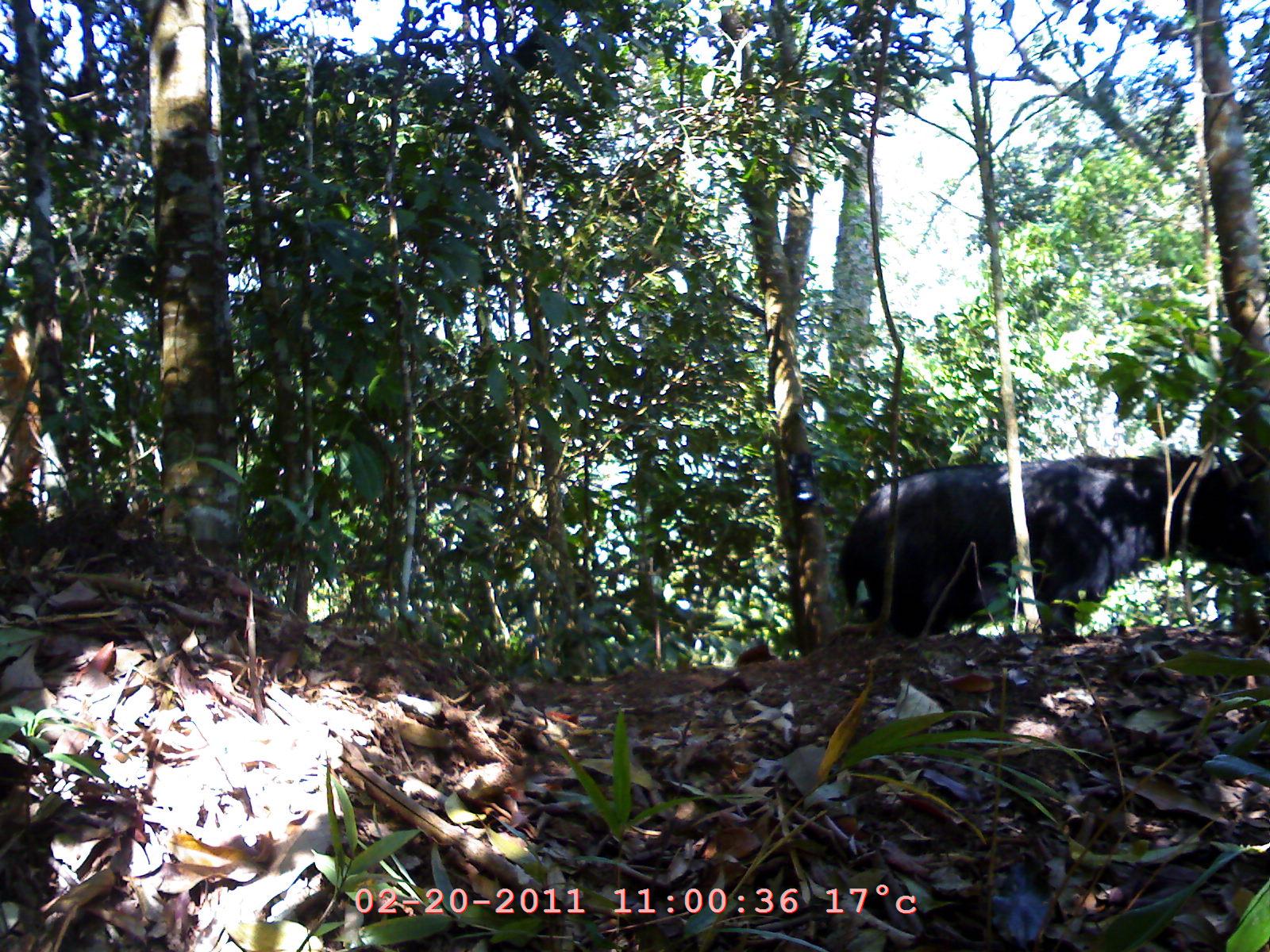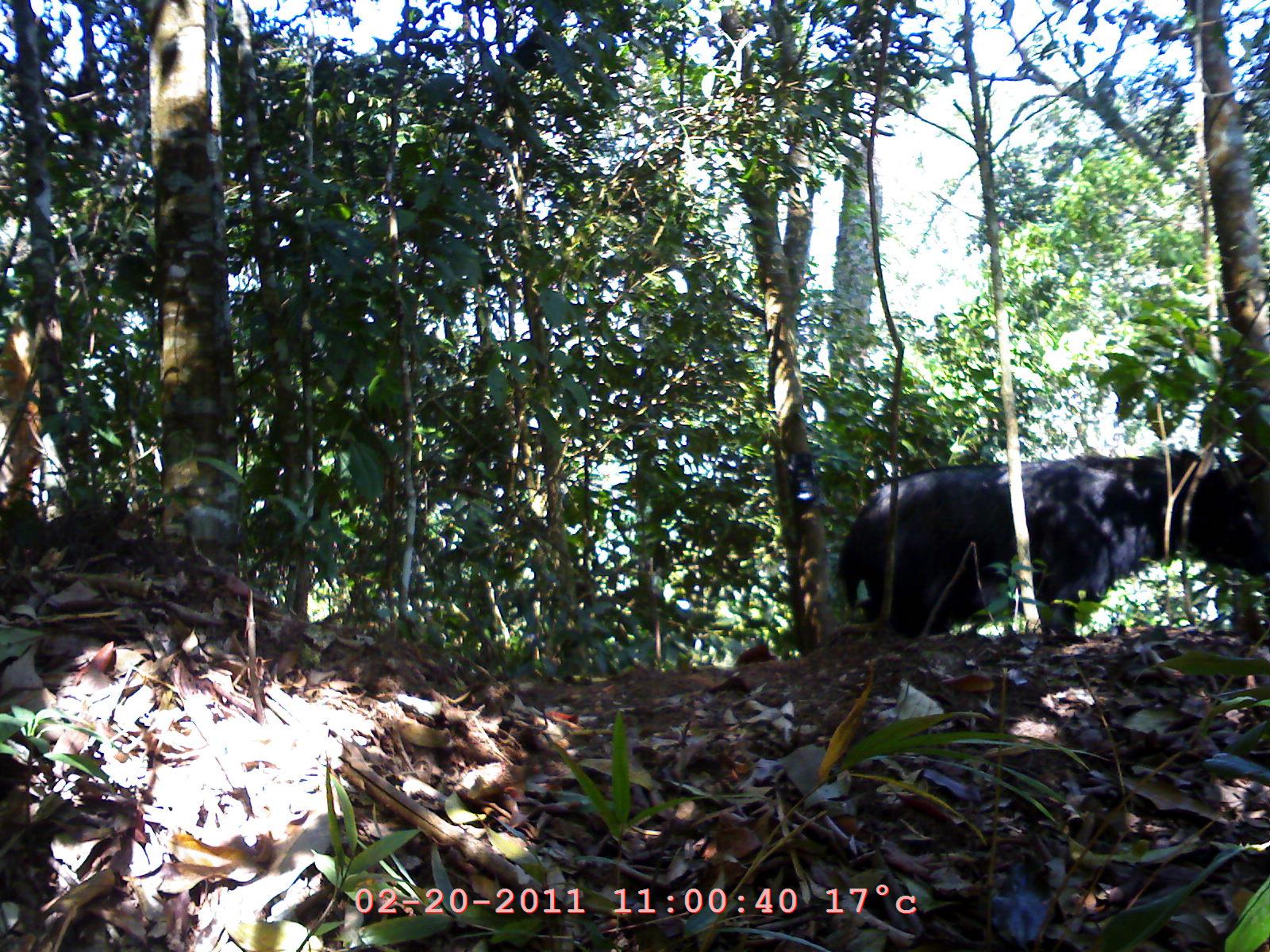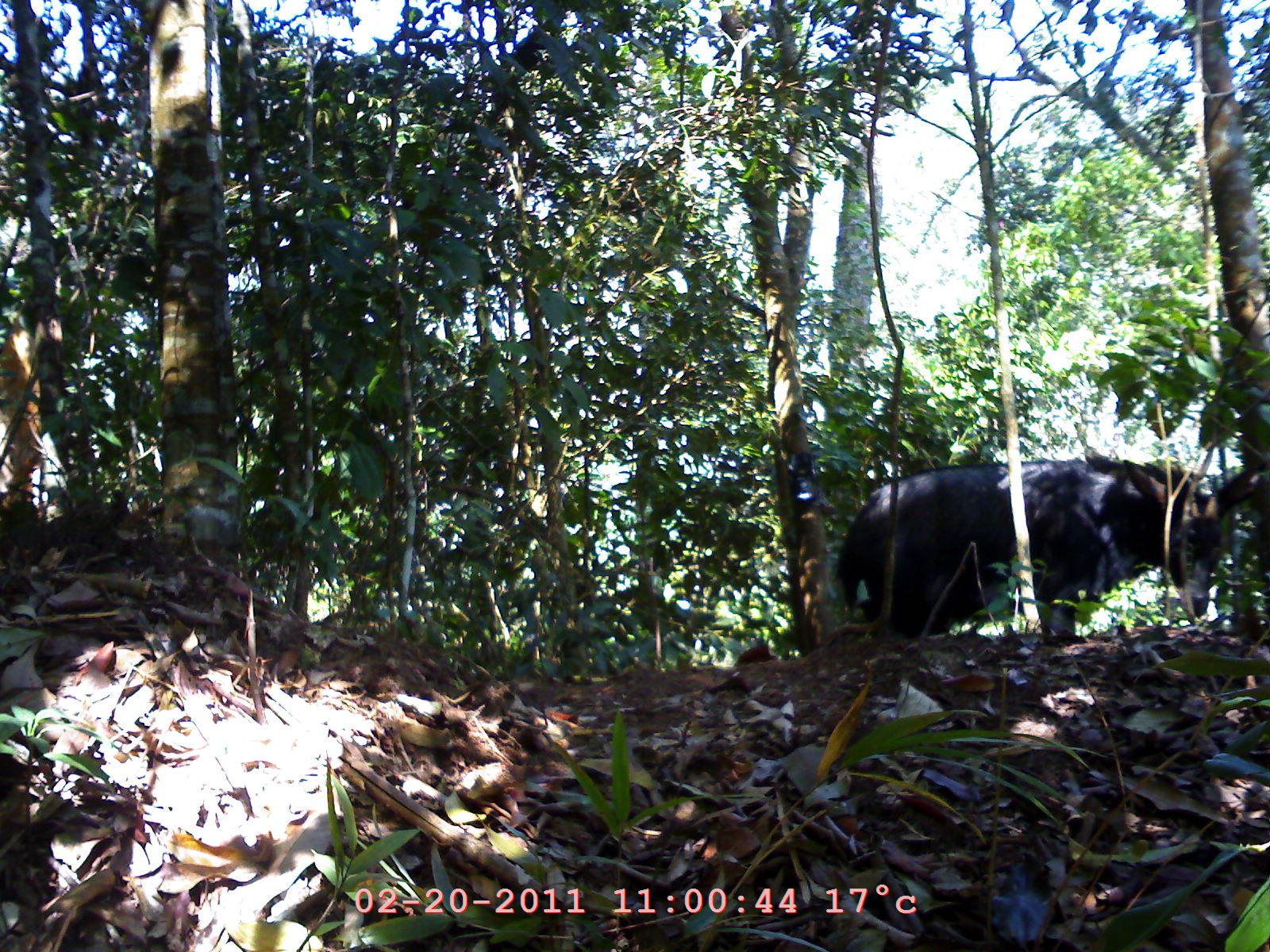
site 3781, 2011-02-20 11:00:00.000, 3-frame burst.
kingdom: Animalia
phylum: Chordata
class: Mammalia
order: Artiodactyla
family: Bovidae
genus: Capricornis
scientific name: Capricornis sumatraensis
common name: southern serow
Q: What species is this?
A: Capricornis sumatraensis (southern serow).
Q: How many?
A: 1.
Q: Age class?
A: Adult.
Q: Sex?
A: Female.